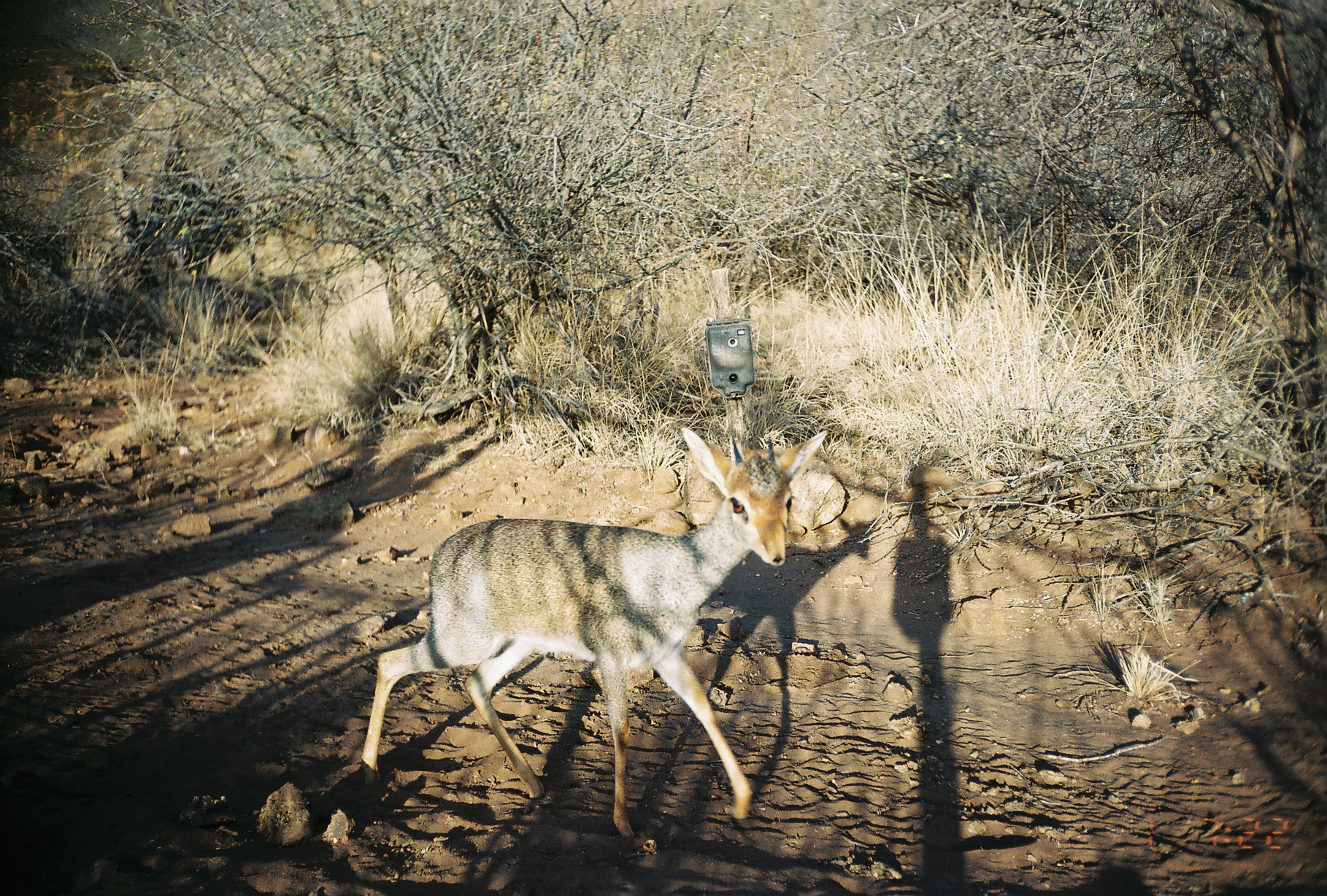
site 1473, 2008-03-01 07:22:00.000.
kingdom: Animalia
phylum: Chordata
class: Mammalia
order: Artiodactyla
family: Bovidae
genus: Madoqua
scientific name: Madoqua guentheri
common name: günther's dik-dik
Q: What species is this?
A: Madoqua guentheri (günther's dik-dik).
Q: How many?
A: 1.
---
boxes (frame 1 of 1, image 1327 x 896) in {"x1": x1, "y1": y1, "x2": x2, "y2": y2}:
madoqua guentheri: {"x1": 354, "y1": 424, "x2": 827, "y2": 839}